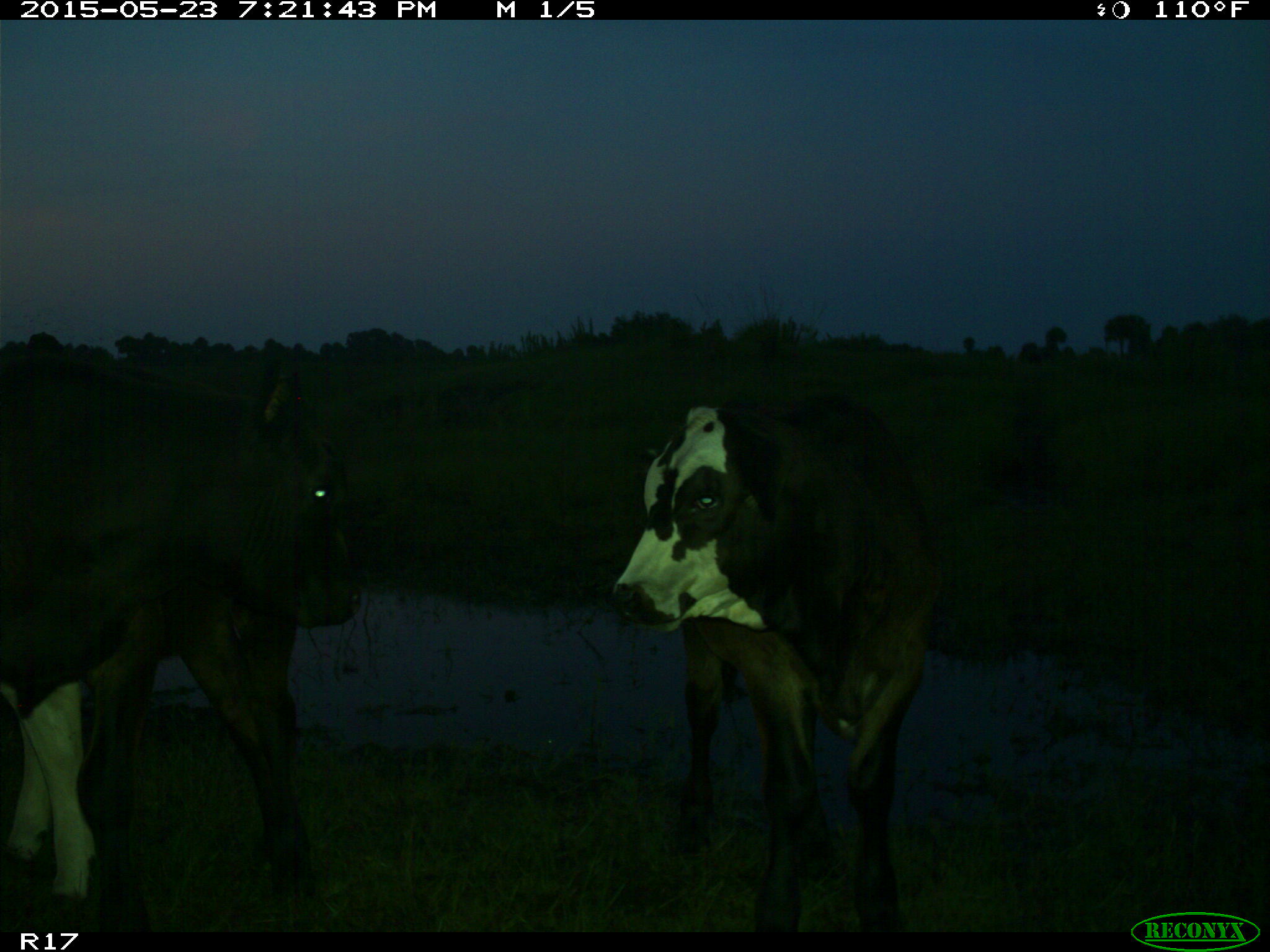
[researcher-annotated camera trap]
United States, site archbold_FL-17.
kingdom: Animalia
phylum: Chordata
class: Mammalia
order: Artiodactyla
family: Bovidae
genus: Bos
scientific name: Bos taurus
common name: domestic cow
Bos taurus (domestic cow).